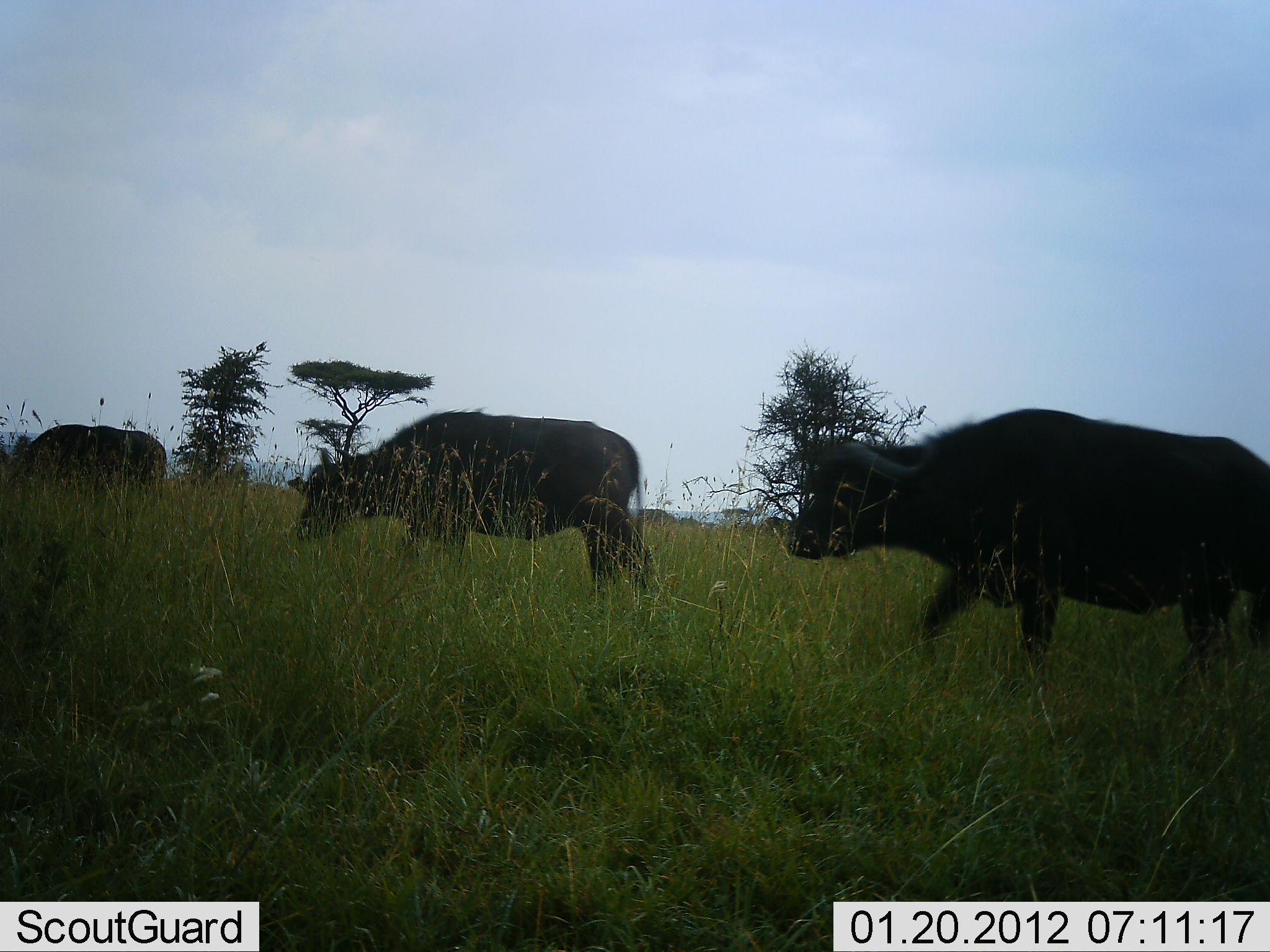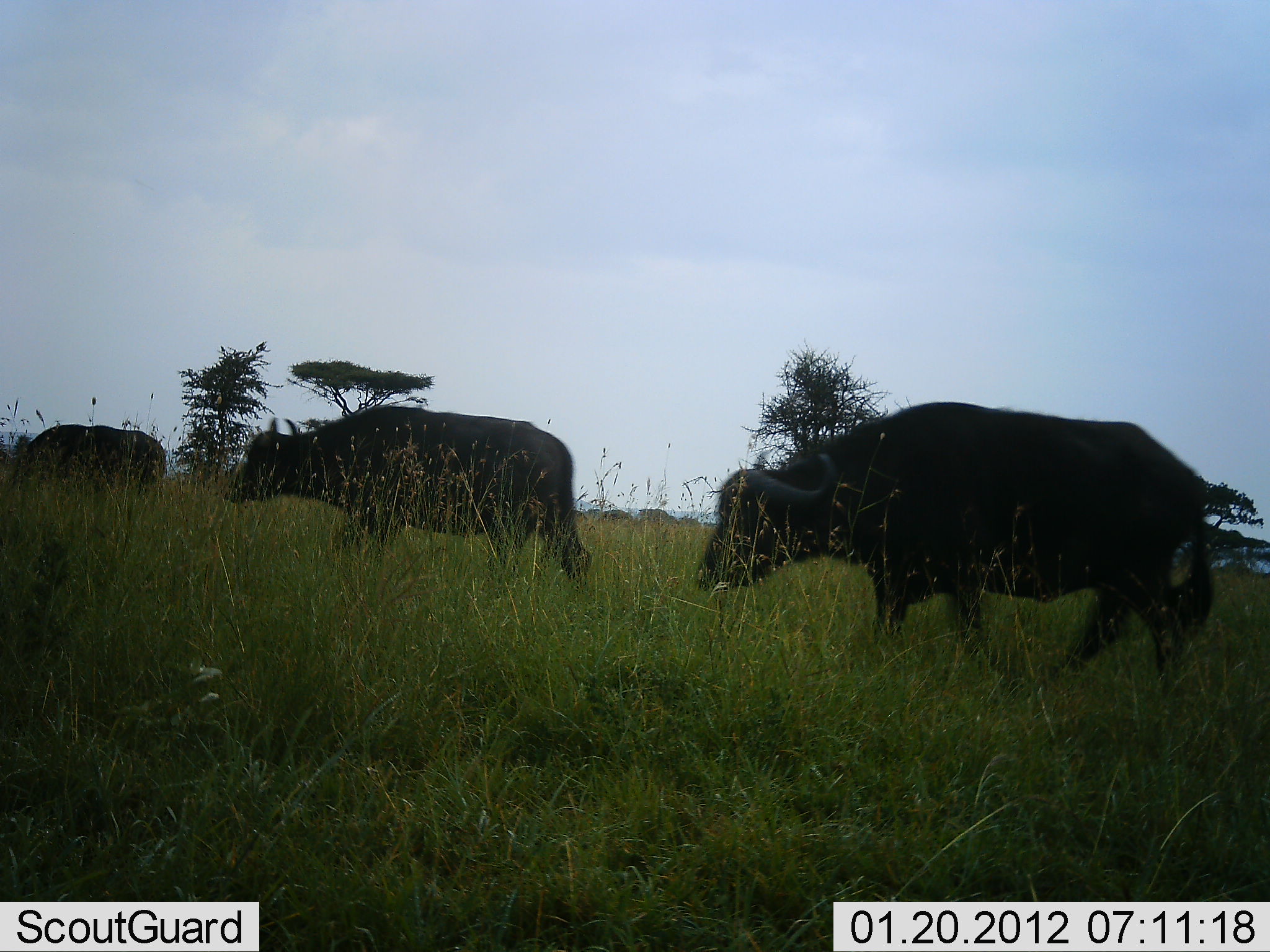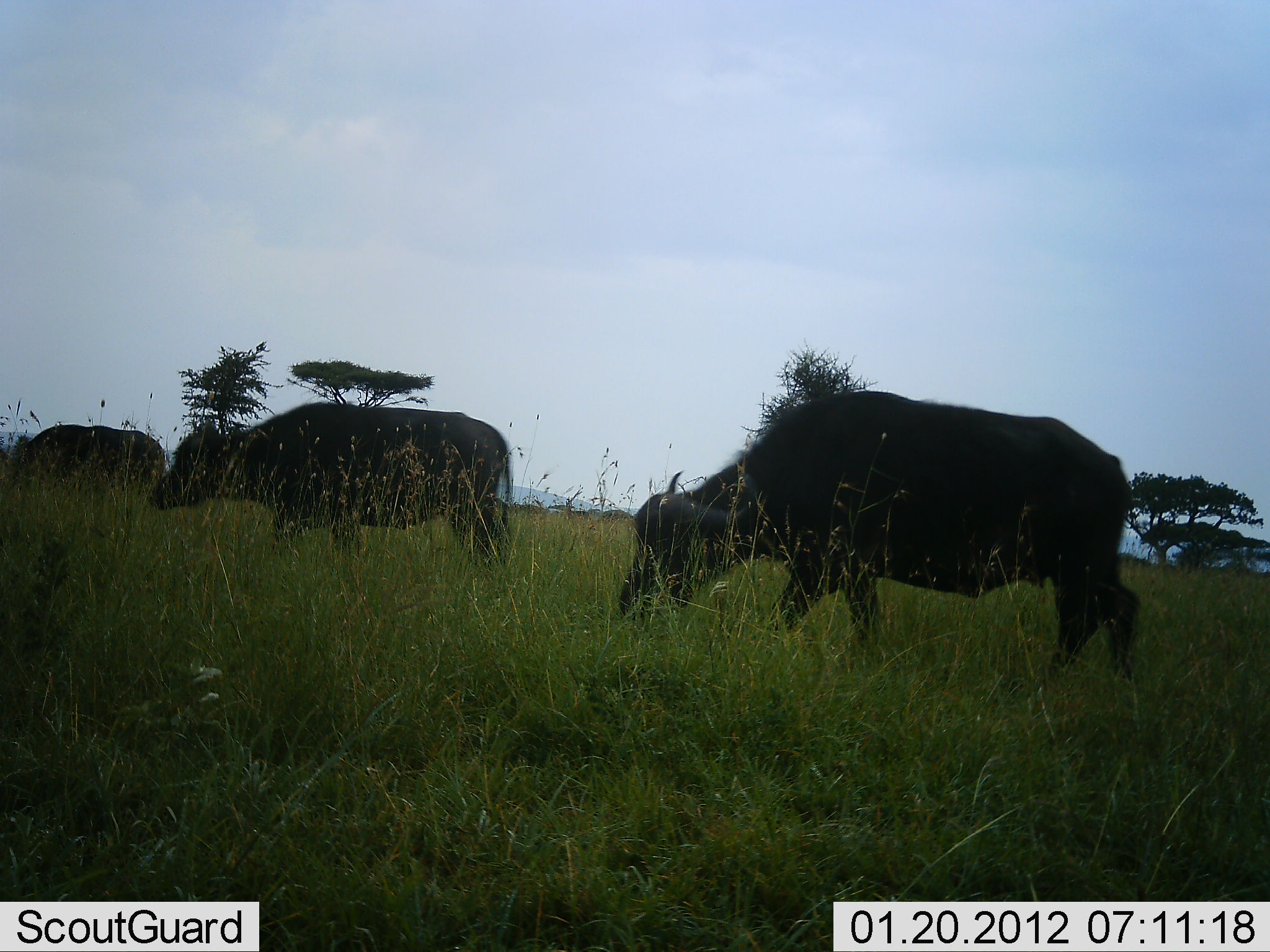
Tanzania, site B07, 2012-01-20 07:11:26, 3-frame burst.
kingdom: Animalia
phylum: Chordata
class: Mammalia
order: Artiodactyla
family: Bovidae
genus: Syncerus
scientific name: Syncerus caffer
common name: cape buffalo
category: buffalo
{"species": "buffalo (cape buffalo) (Syncerus caffer)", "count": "3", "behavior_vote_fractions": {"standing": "21%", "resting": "4%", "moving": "96%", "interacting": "0%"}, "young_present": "0%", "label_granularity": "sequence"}